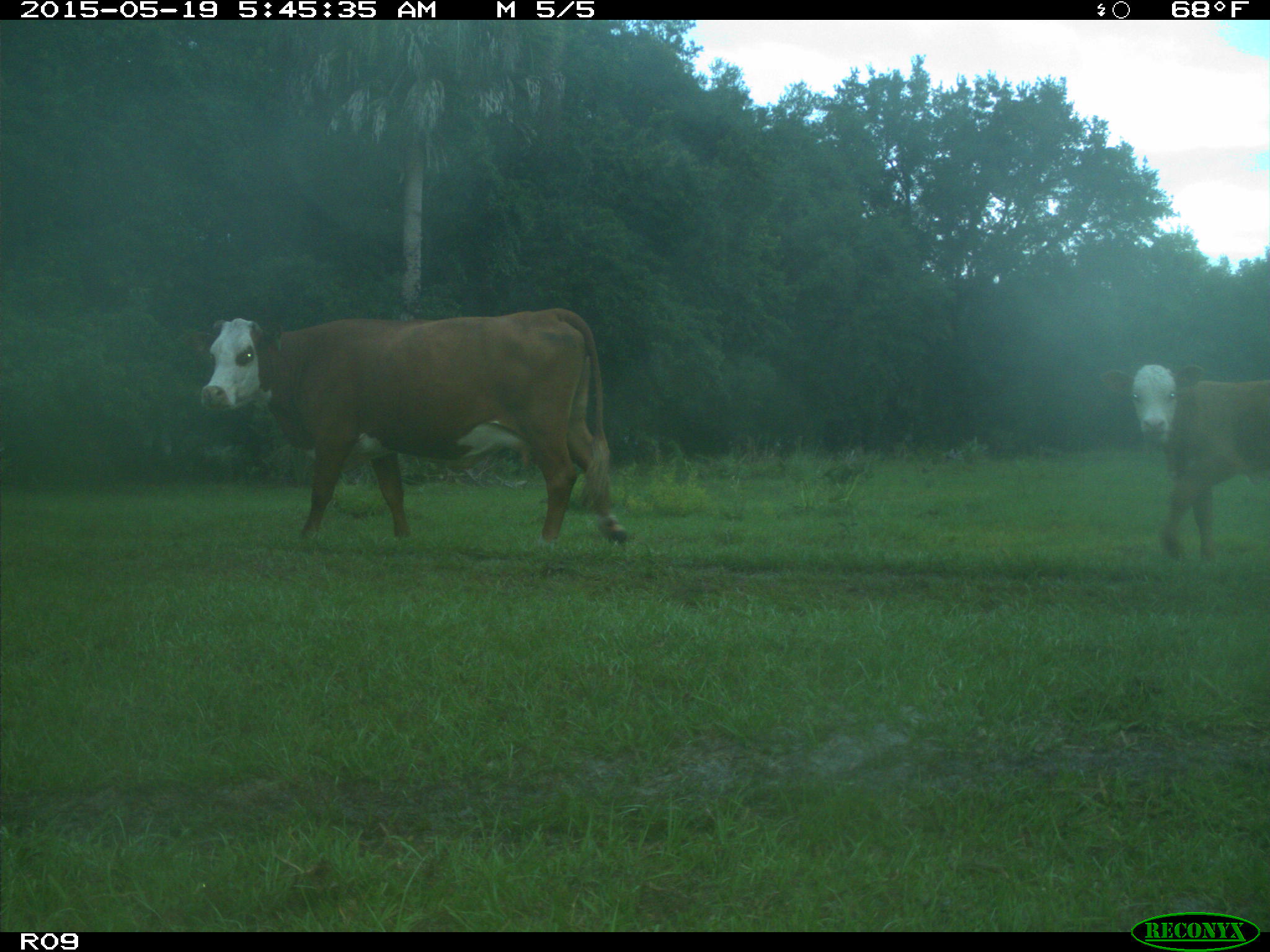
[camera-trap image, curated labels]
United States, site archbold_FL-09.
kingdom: Animalia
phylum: Chordata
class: Mammalia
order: Artiodactyla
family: Bovidae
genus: Bos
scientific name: Bos taurus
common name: domestic cow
Bos taurus (domestic cow).